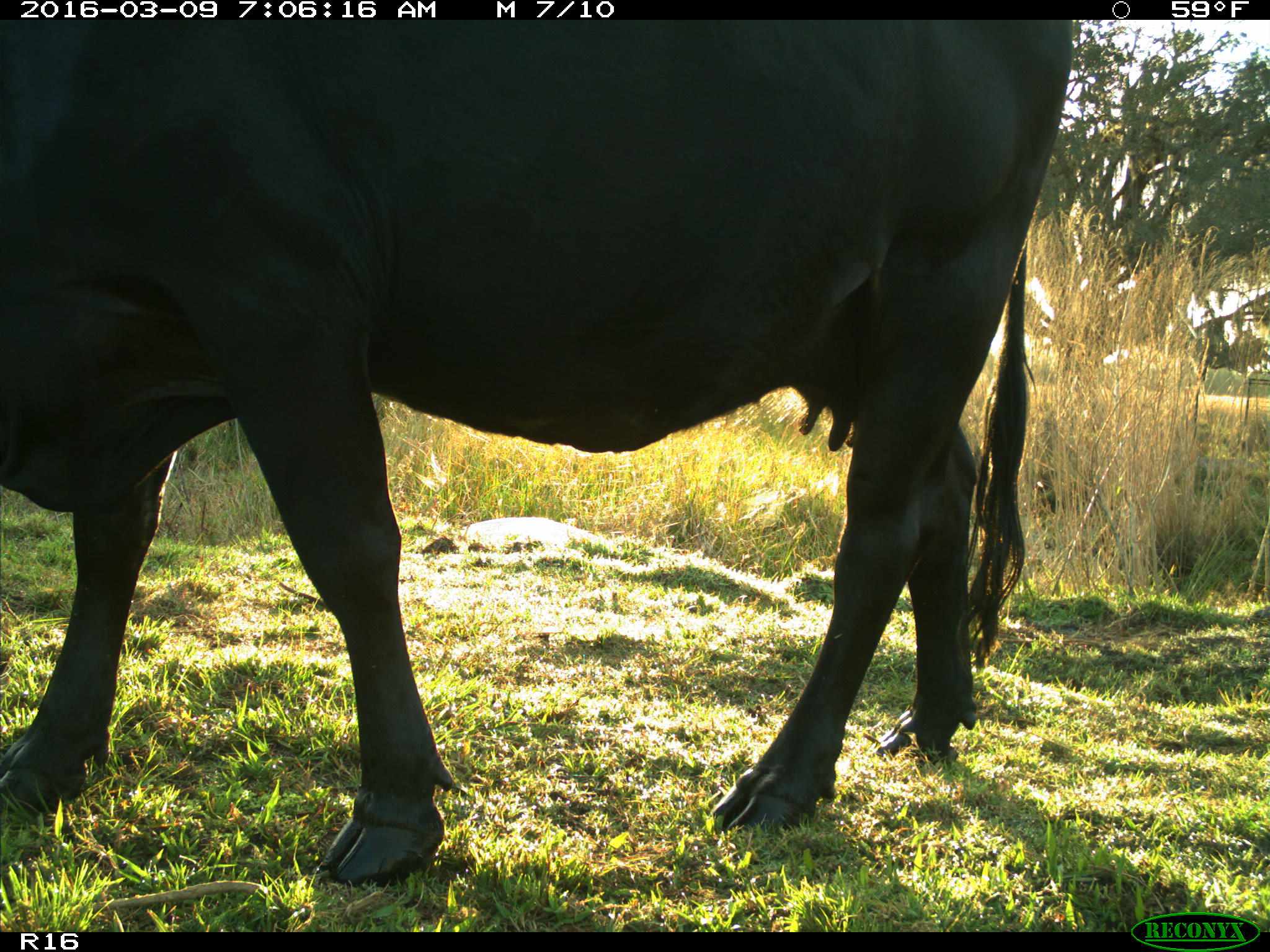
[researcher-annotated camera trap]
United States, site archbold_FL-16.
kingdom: Animalia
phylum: Chordata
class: Mammalia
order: Artiodactyla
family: Bovidae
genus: Bos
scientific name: Bos taurus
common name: domestic cow